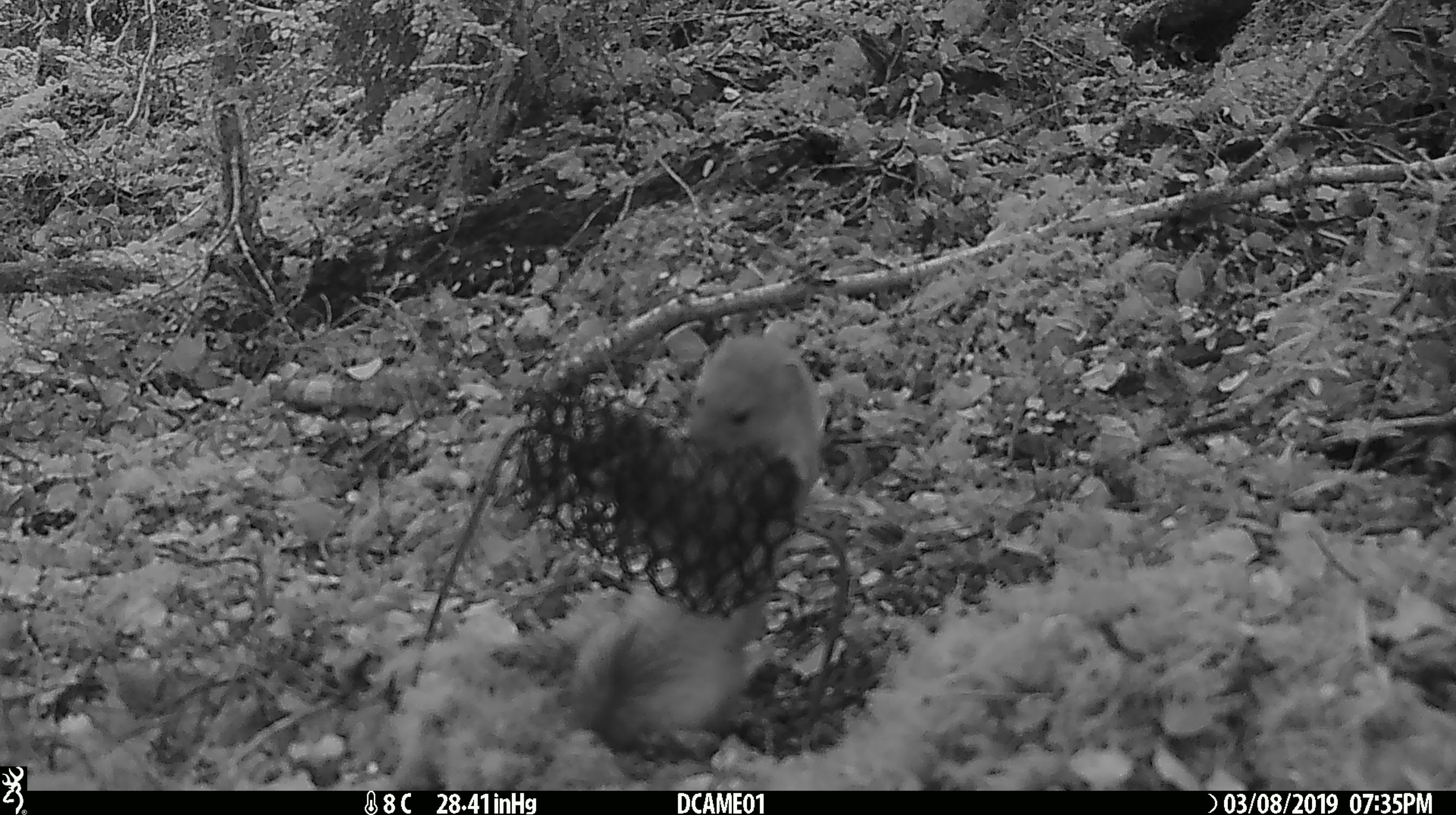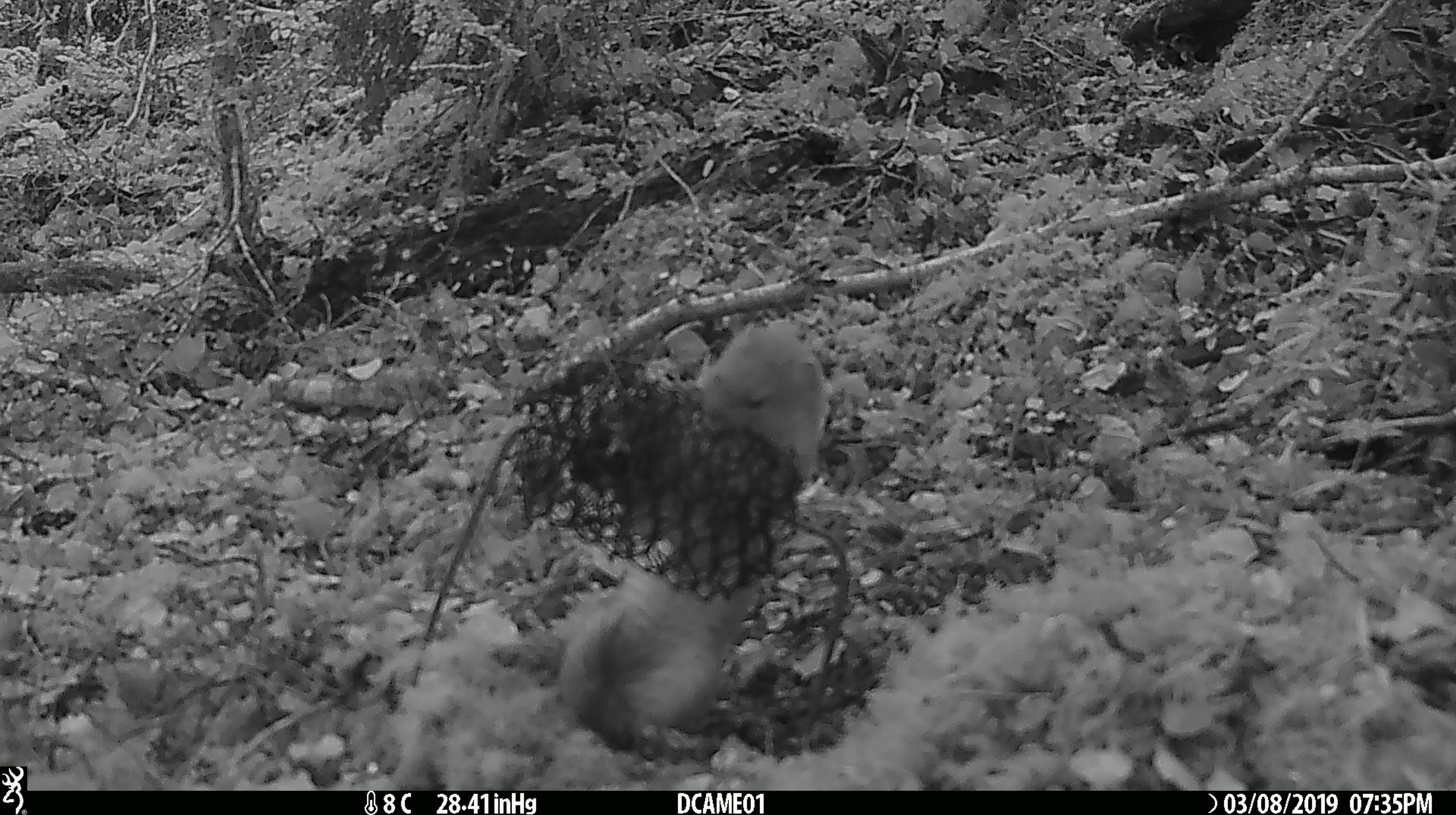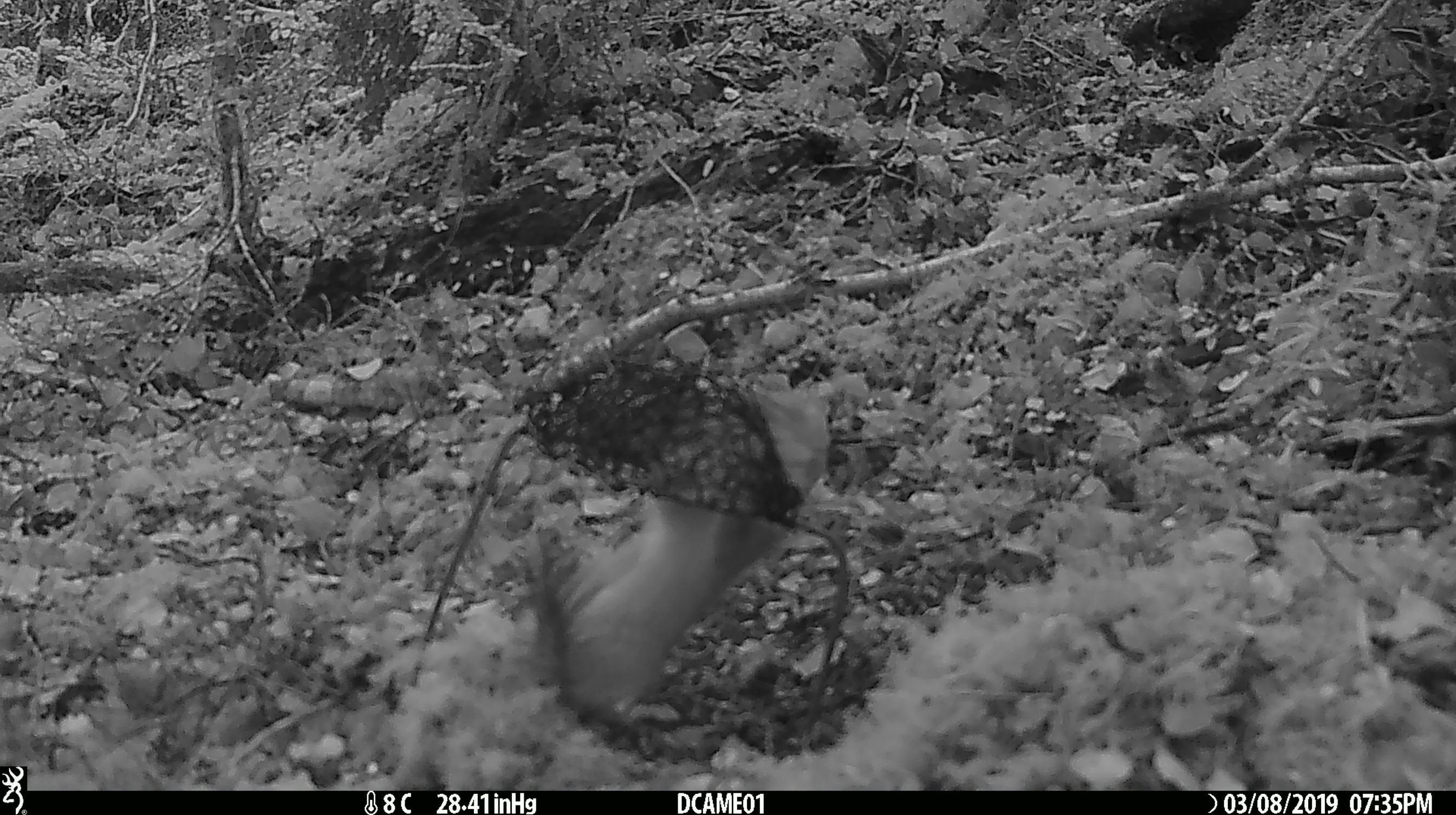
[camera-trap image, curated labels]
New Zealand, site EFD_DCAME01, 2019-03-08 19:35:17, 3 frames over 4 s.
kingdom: Animalia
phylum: Chordata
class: Mammalia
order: Carnivora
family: Mustelidae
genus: Mustela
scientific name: Mustela erminea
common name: stoat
Stoat (Mustela erminea).